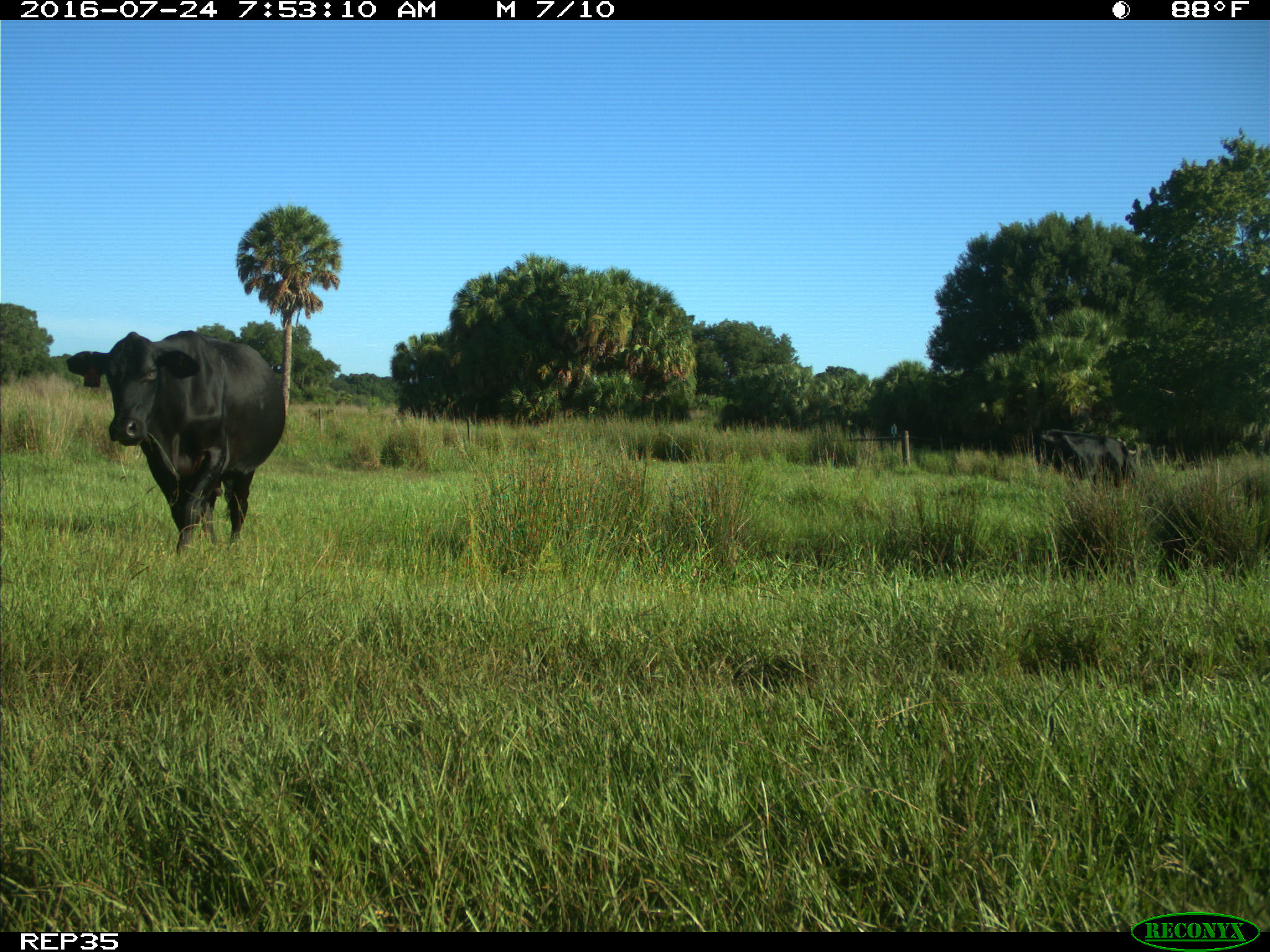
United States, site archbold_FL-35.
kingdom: Animalia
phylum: Chordata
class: Mammalia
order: Artiodactyla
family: Bovidae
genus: Bos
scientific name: Bos taurus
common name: domestic cow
Bos taurus (domestic cow).